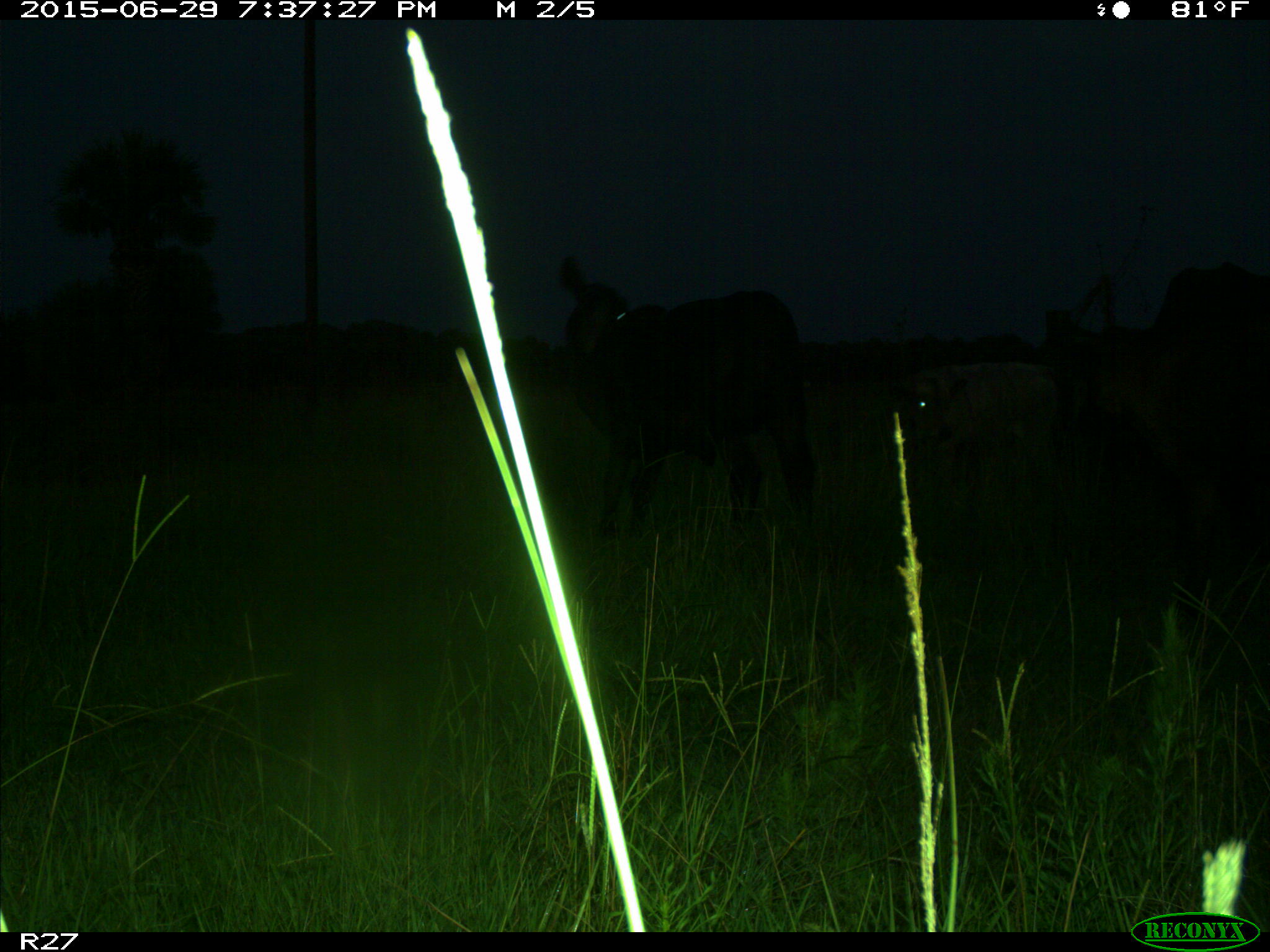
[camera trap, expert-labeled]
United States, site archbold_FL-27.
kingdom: Animalia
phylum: Chordata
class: Mammalia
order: Artiodactyla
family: Bovidae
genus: Bos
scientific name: Bos taurus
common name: domestic cow